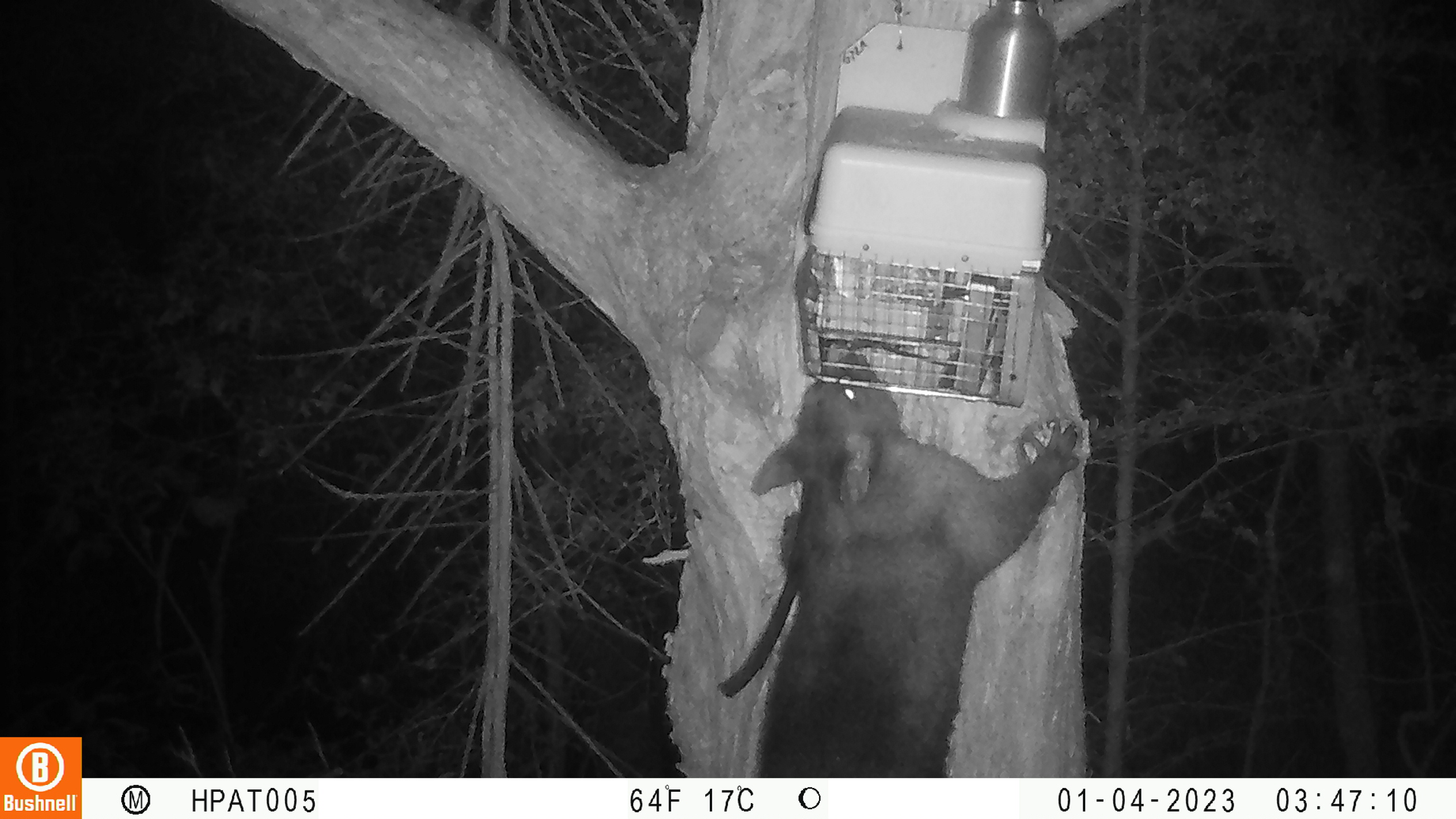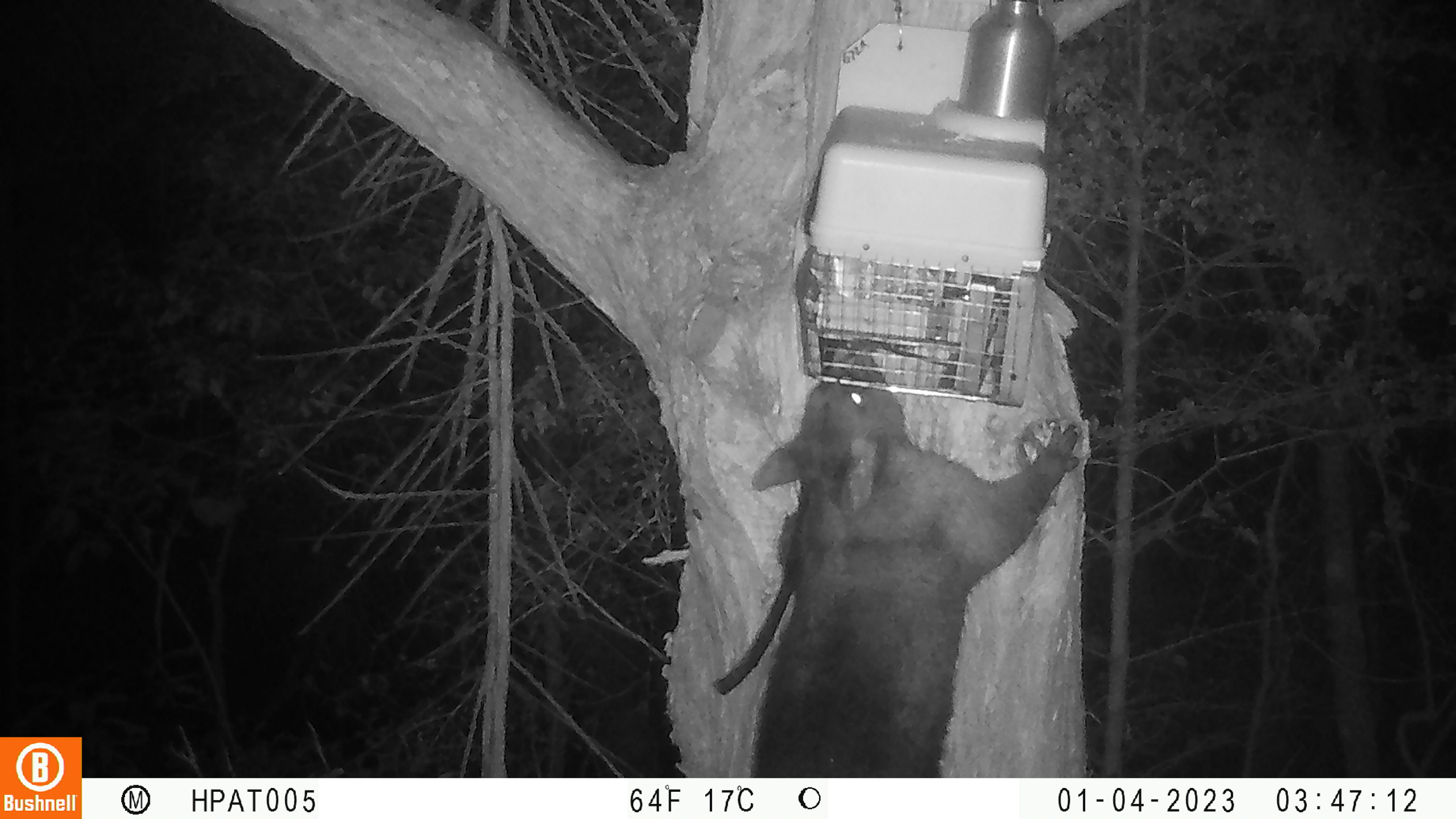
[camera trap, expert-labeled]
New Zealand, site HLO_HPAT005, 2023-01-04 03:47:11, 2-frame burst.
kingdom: Animalia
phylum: Chordata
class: Mammalia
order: Diprotodontia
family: Phalangeridae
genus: Trichosurus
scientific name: Trichosurus vulpecula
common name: common brushtail possum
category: possum